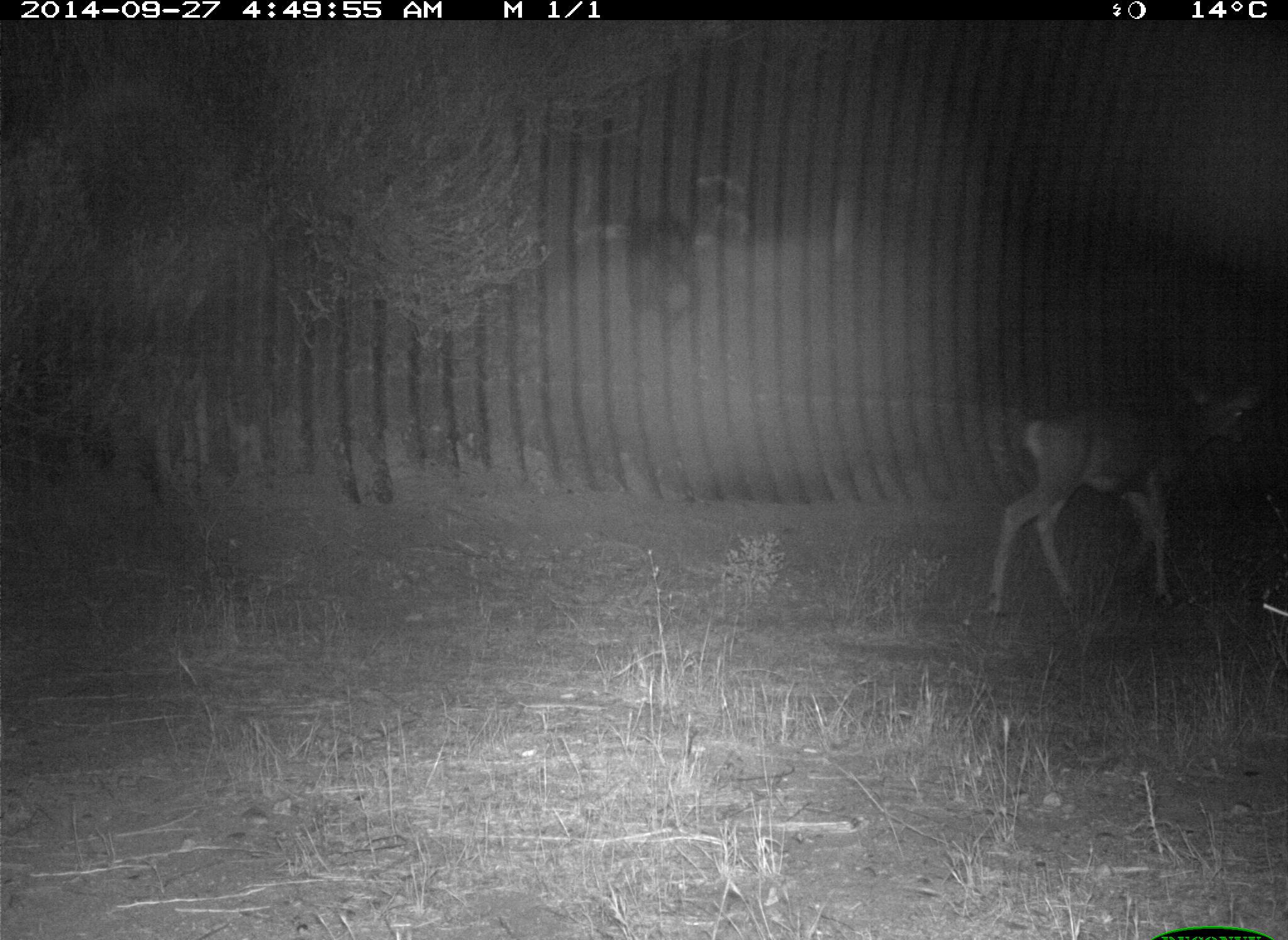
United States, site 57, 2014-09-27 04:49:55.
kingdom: Animalia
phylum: Chordata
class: Mammalia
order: Artiodactyla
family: Cervidae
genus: Odocoileus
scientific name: Odocoileus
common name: deer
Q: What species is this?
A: Deer (Odocoileus).